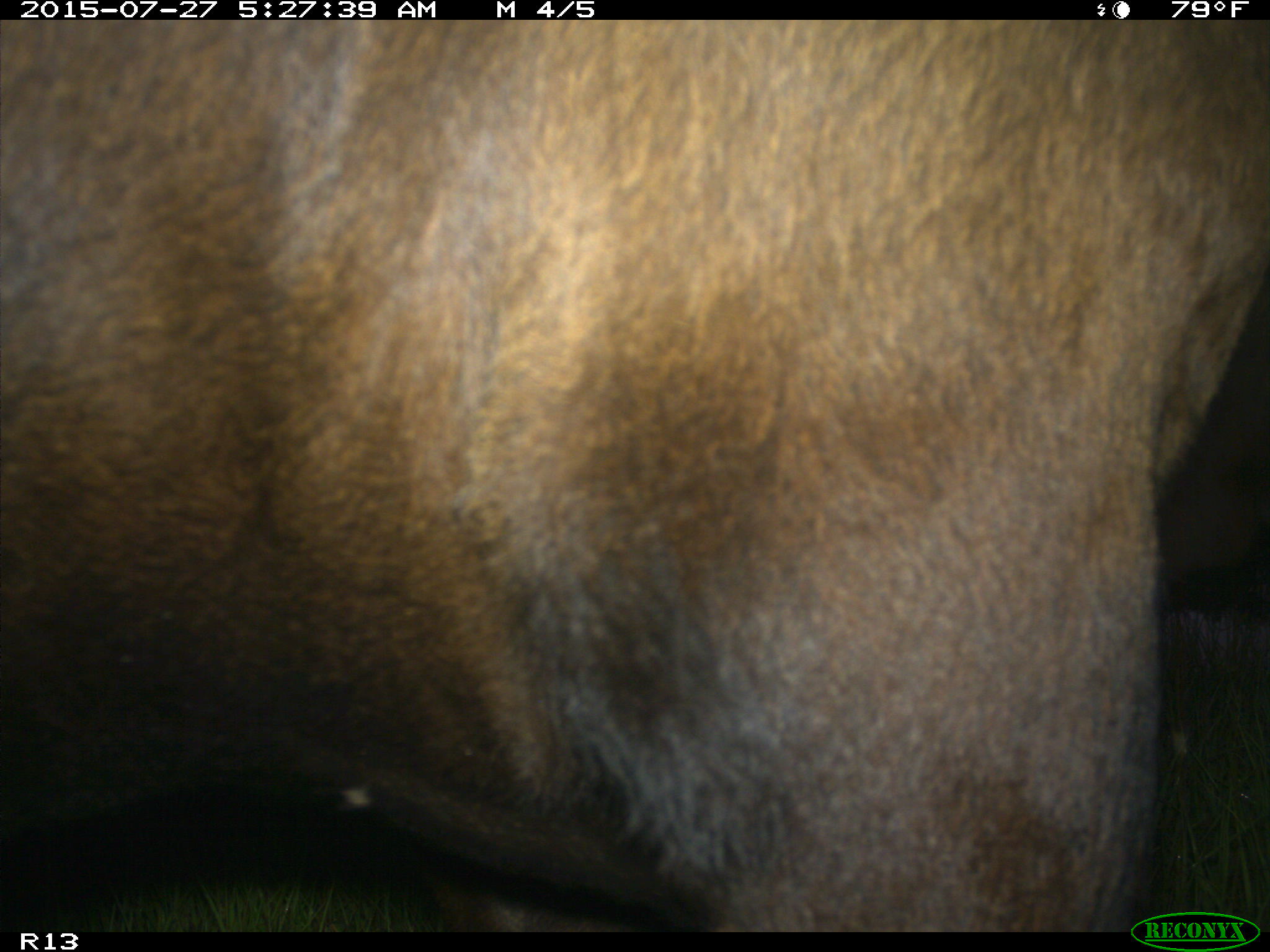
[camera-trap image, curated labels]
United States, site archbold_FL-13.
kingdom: Animalia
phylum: Chordata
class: Mammalia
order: Artiodactyla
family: Bovidae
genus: Bos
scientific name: Bos taurus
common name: domestic cow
Bos taurus (domestic cow).